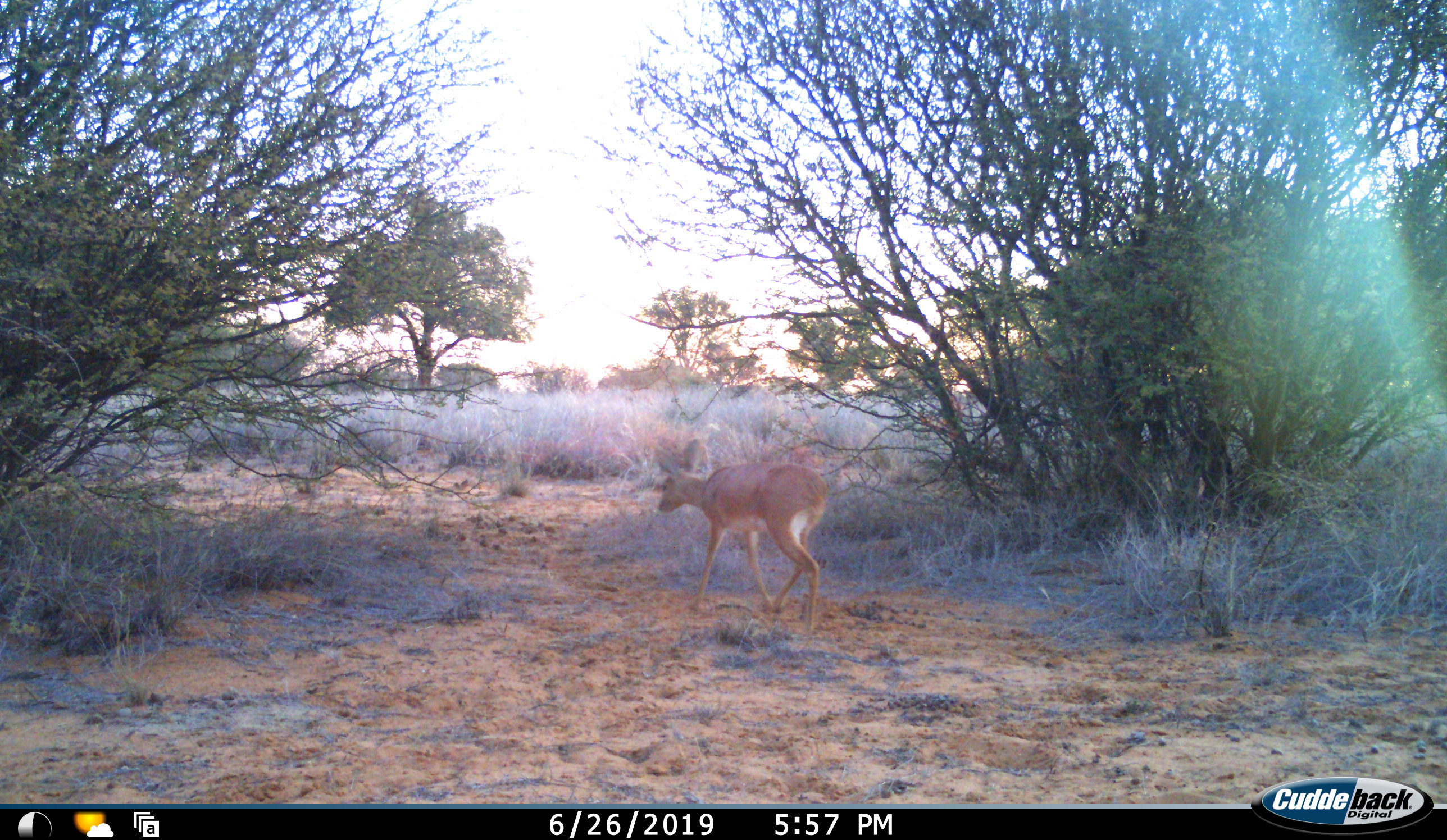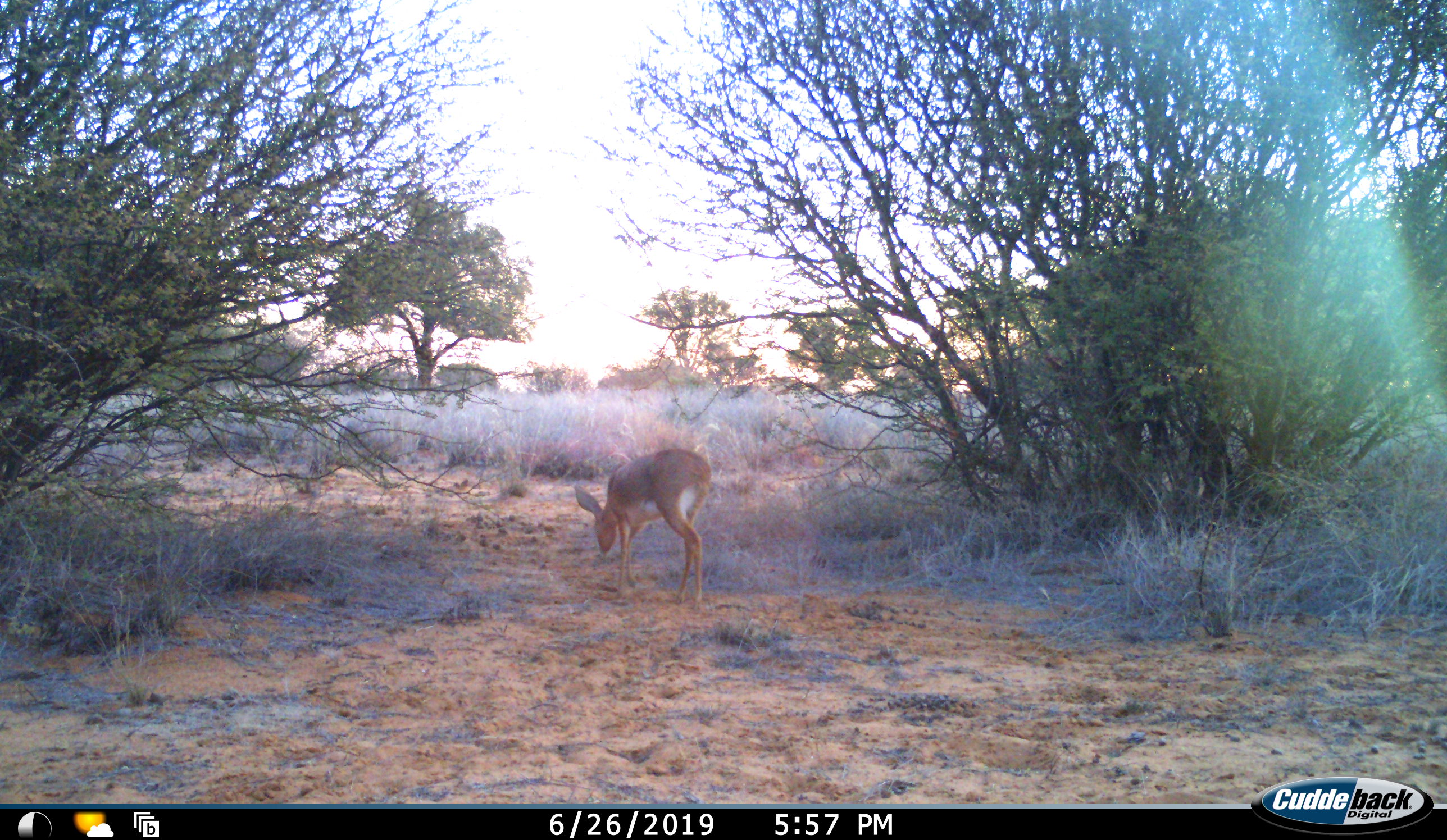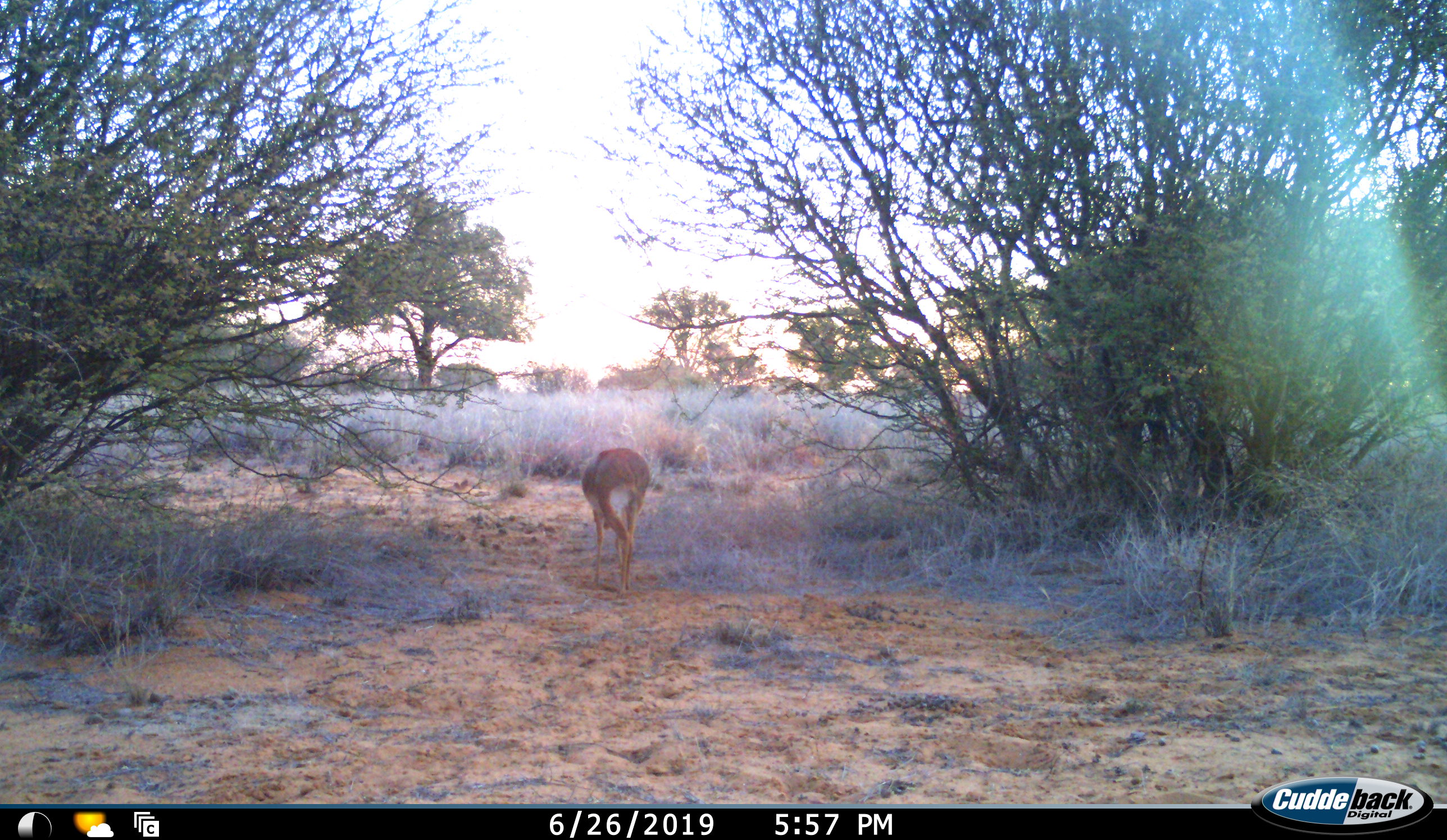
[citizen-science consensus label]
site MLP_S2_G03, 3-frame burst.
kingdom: Animalia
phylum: Chordata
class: Mammalia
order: Artiodactyla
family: Bovidae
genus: Raphicerus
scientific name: Raphicerus campestris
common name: steenbok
Steenbok (Raphicerus campestris), count 1. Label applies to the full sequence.